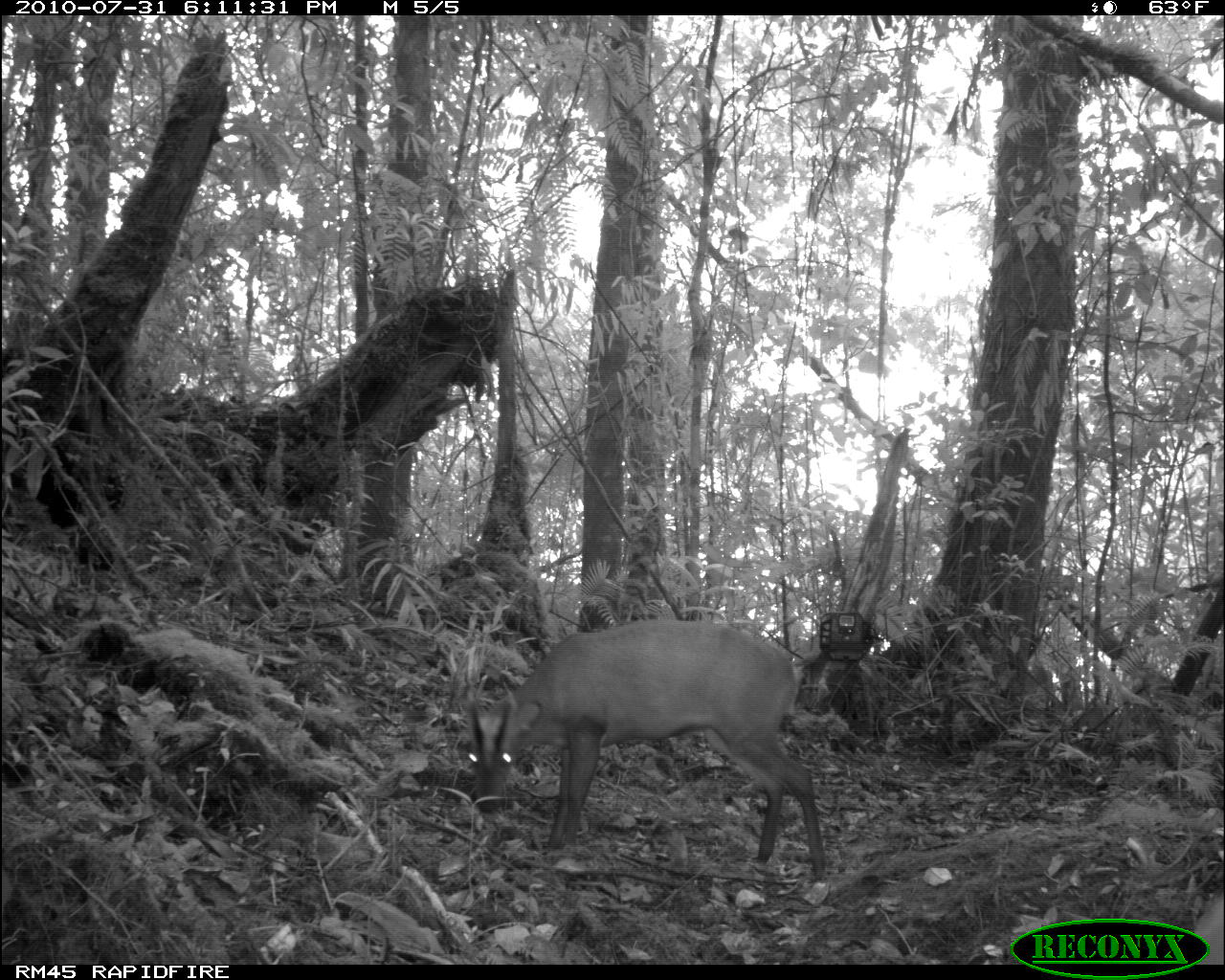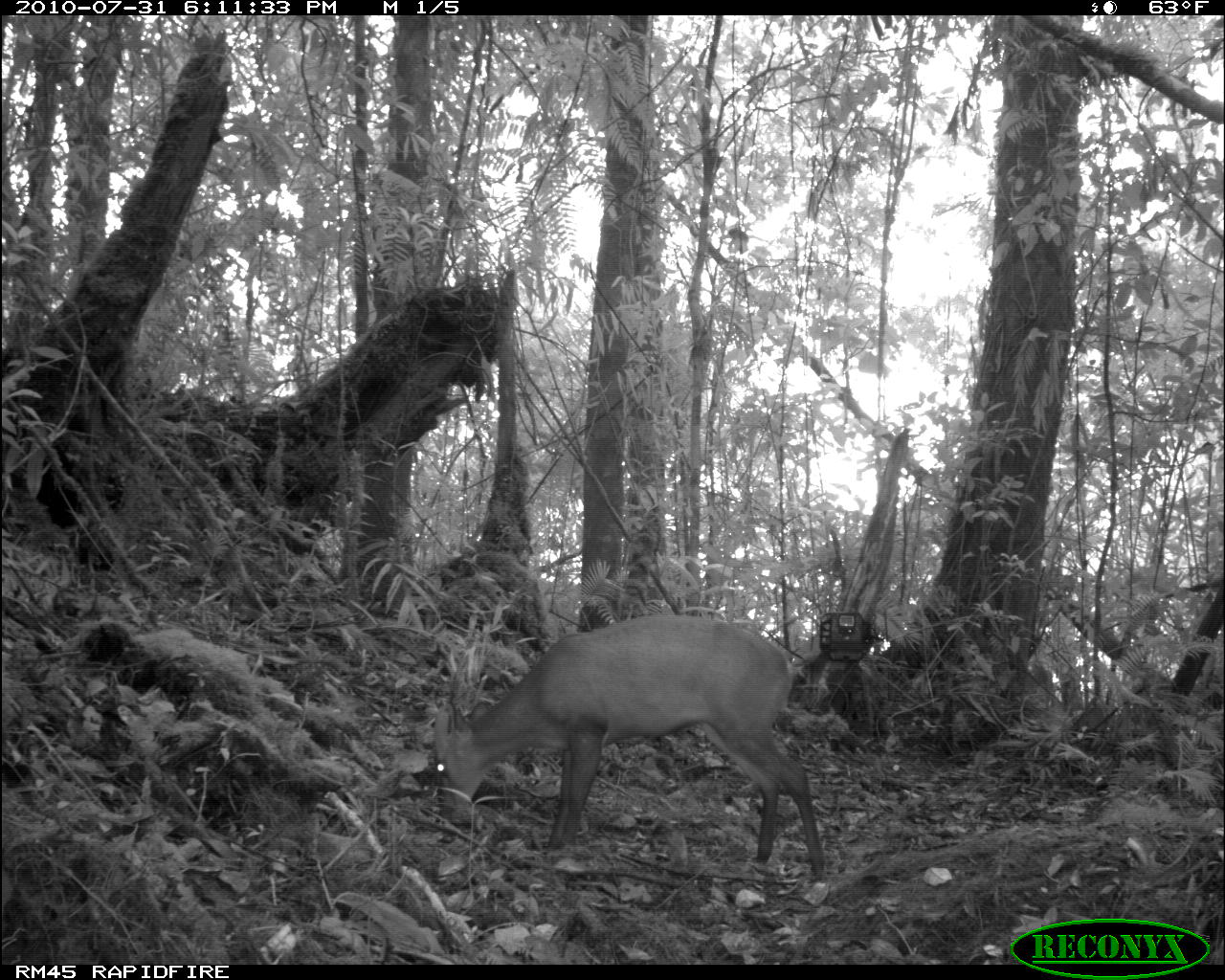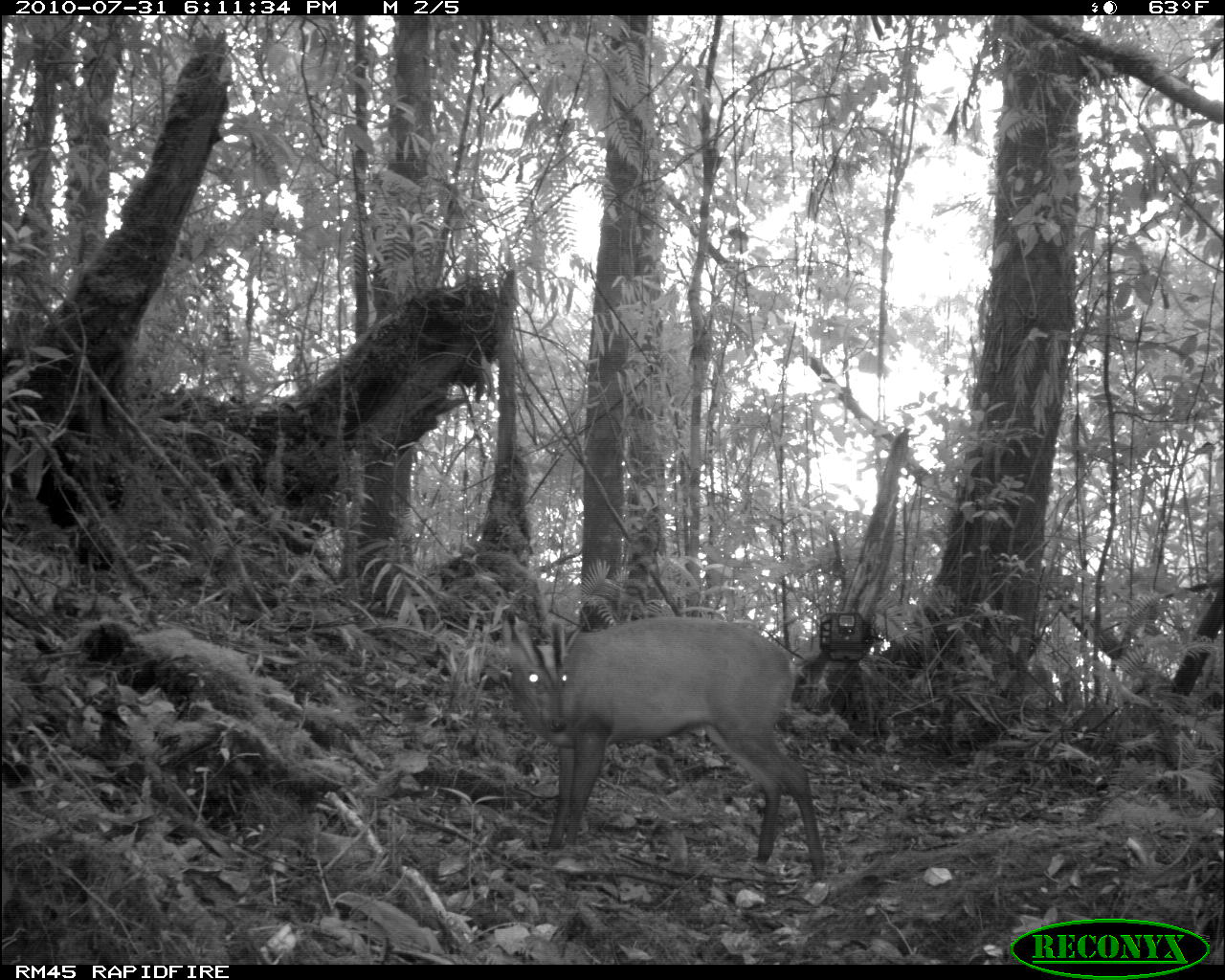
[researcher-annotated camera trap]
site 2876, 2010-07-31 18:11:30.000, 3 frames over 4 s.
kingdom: Animalia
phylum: Chordata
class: Mammalia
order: Artiodactyla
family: Cervidae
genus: Muntiacus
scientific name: Muntiacus muntjak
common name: southern red muntjac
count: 2